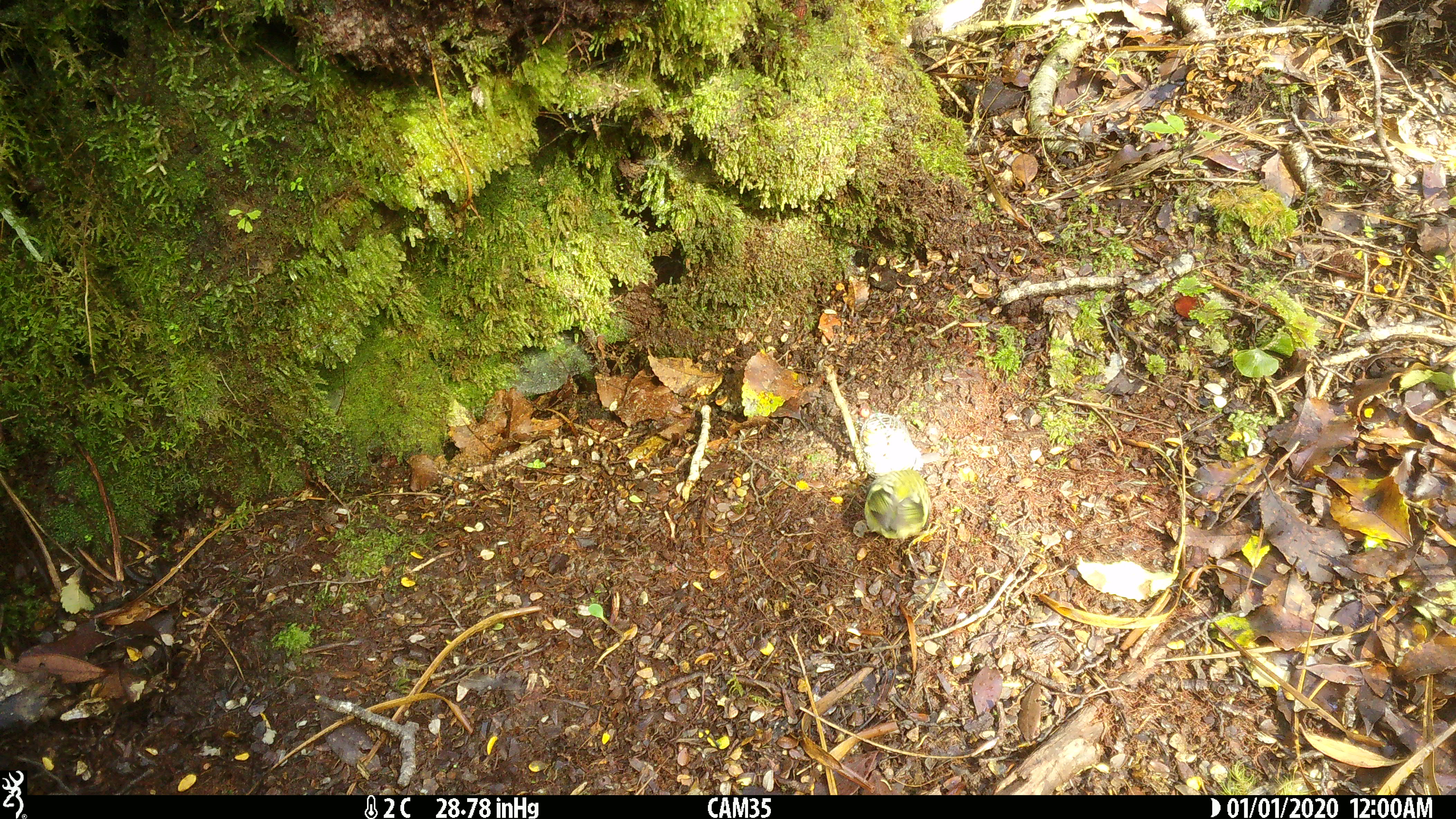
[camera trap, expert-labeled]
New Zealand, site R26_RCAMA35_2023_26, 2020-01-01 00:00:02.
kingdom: Animalia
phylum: Chordata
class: Aves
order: Passeriformes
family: Acanthisittidae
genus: Acanthisitta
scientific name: Acanthisitta chloris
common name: rifleman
Rifleman (Acanthisitta chloris).